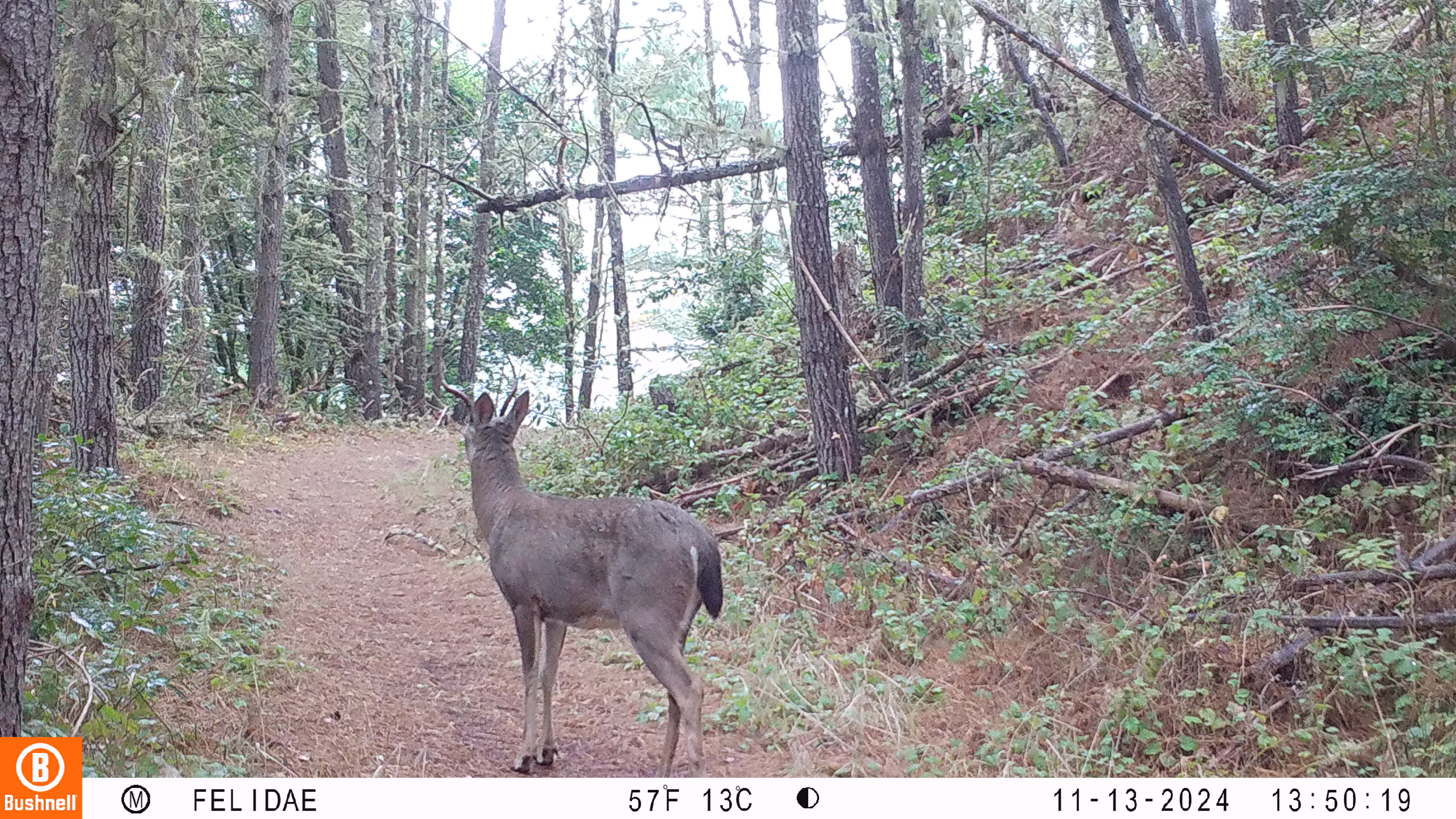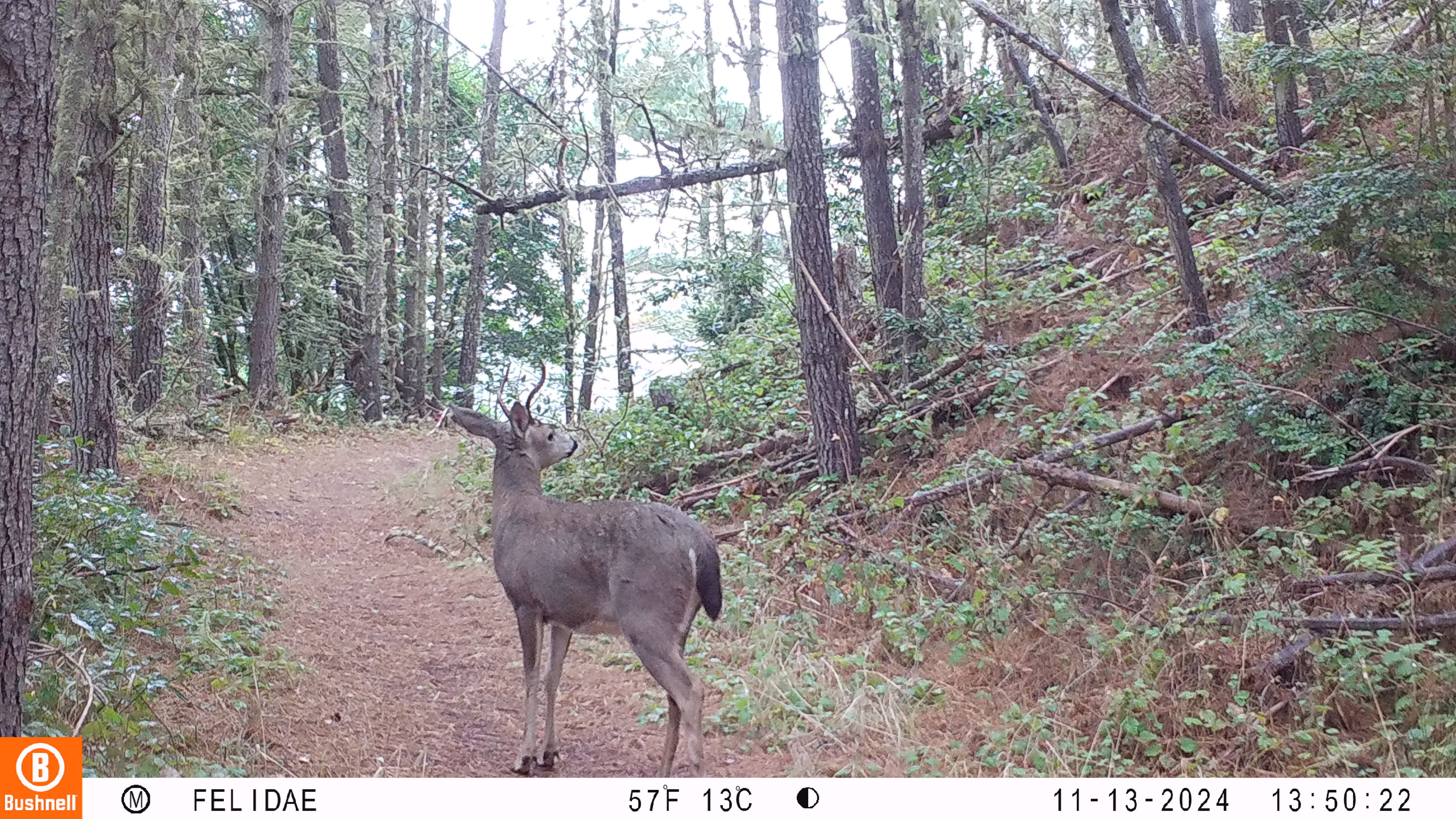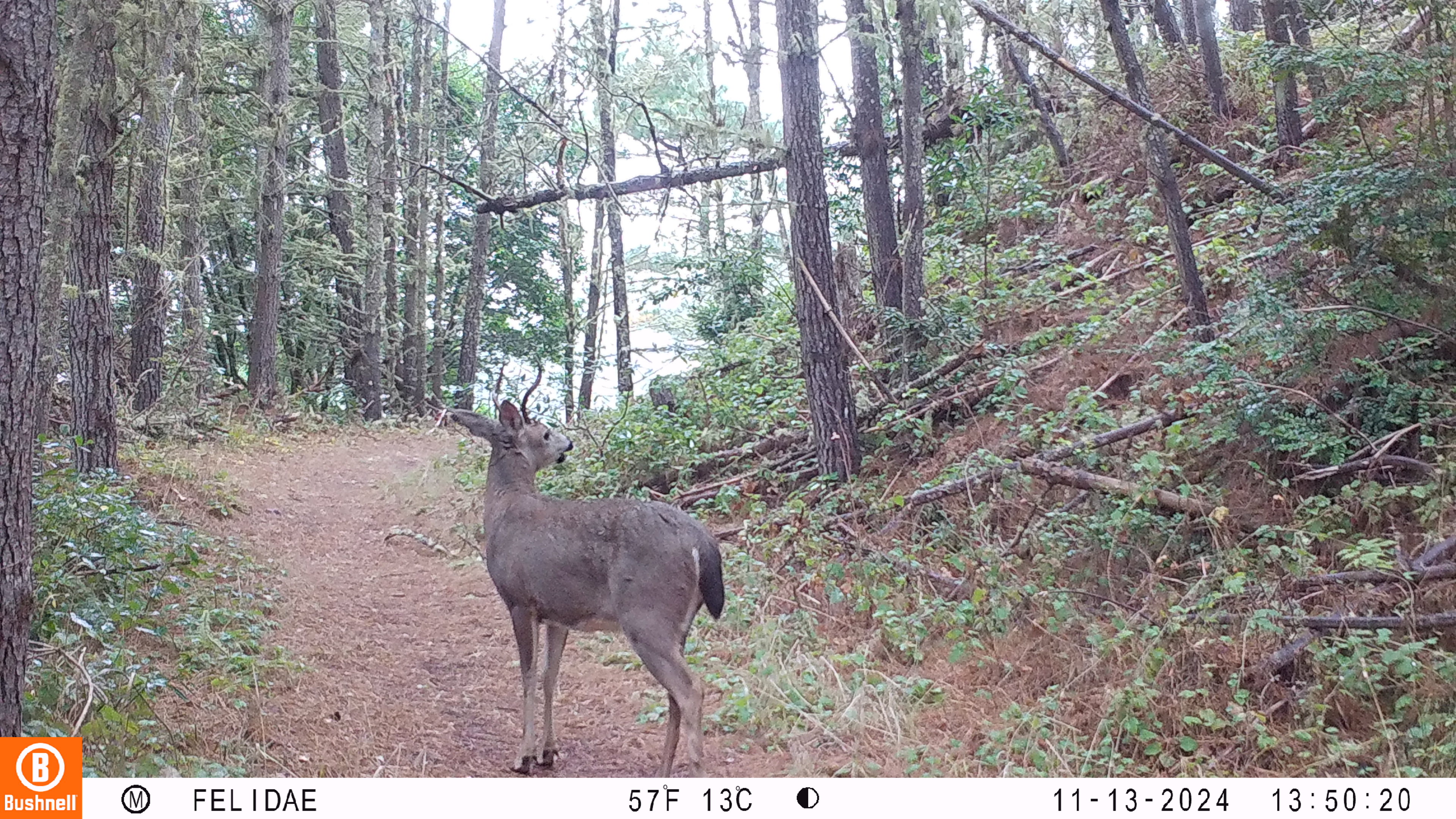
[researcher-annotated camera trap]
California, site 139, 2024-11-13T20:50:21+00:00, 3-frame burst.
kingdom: Animalia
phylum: Chordata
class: Mammalia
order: Artiodactyla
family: Cervidae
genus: Odocoileus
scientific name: Odocoileus hemionus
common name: mule deer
Mule deer (Odocoileus hemionus).